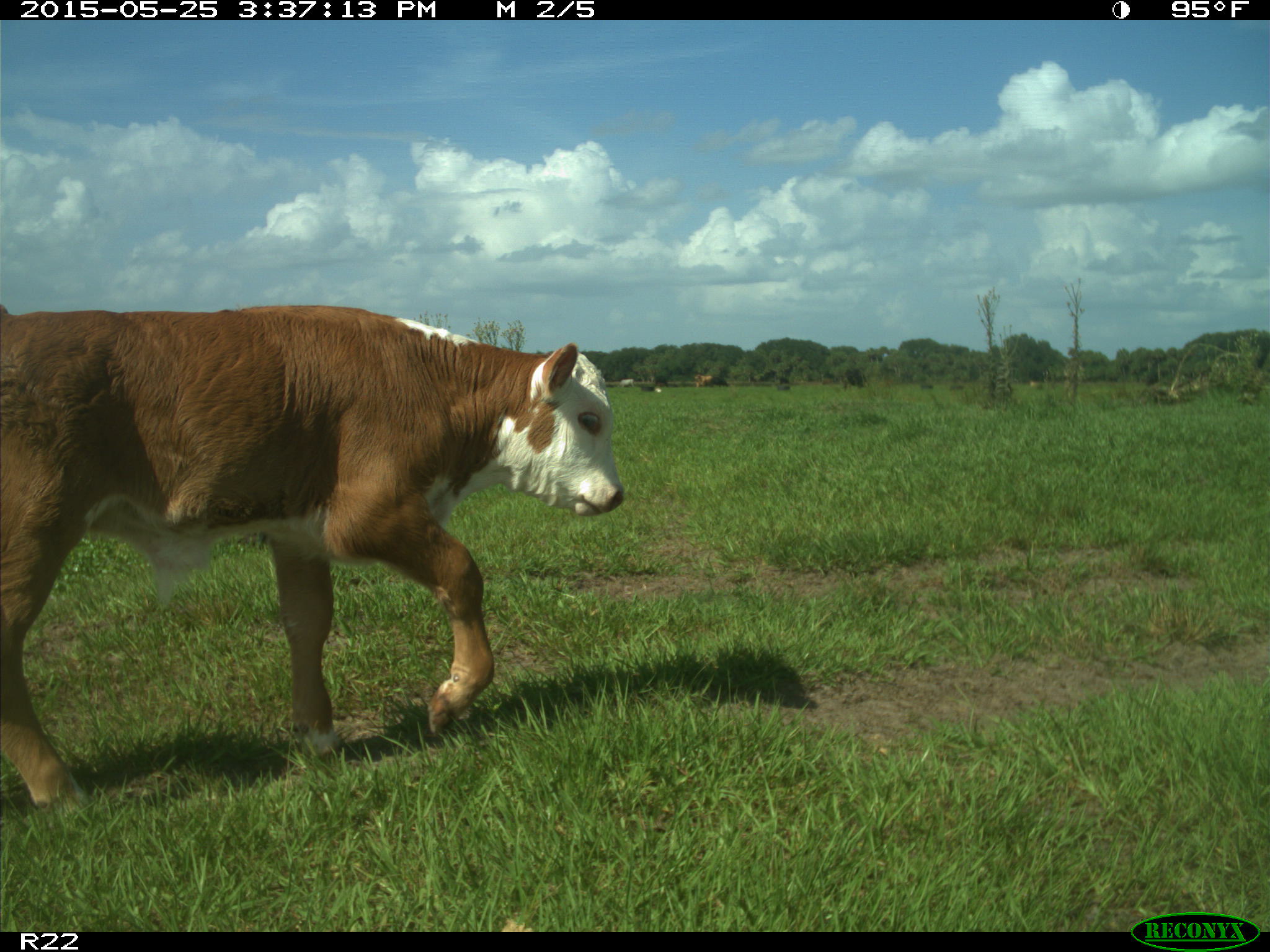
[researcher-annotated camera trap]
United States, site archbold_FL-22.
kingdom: Animalia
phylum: Chordata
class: Mammalia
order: Artiodactyla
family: Bovidae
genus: Bos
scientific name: Bos taurus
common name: domestic cow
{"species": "Bos taurus (domestic cow)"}